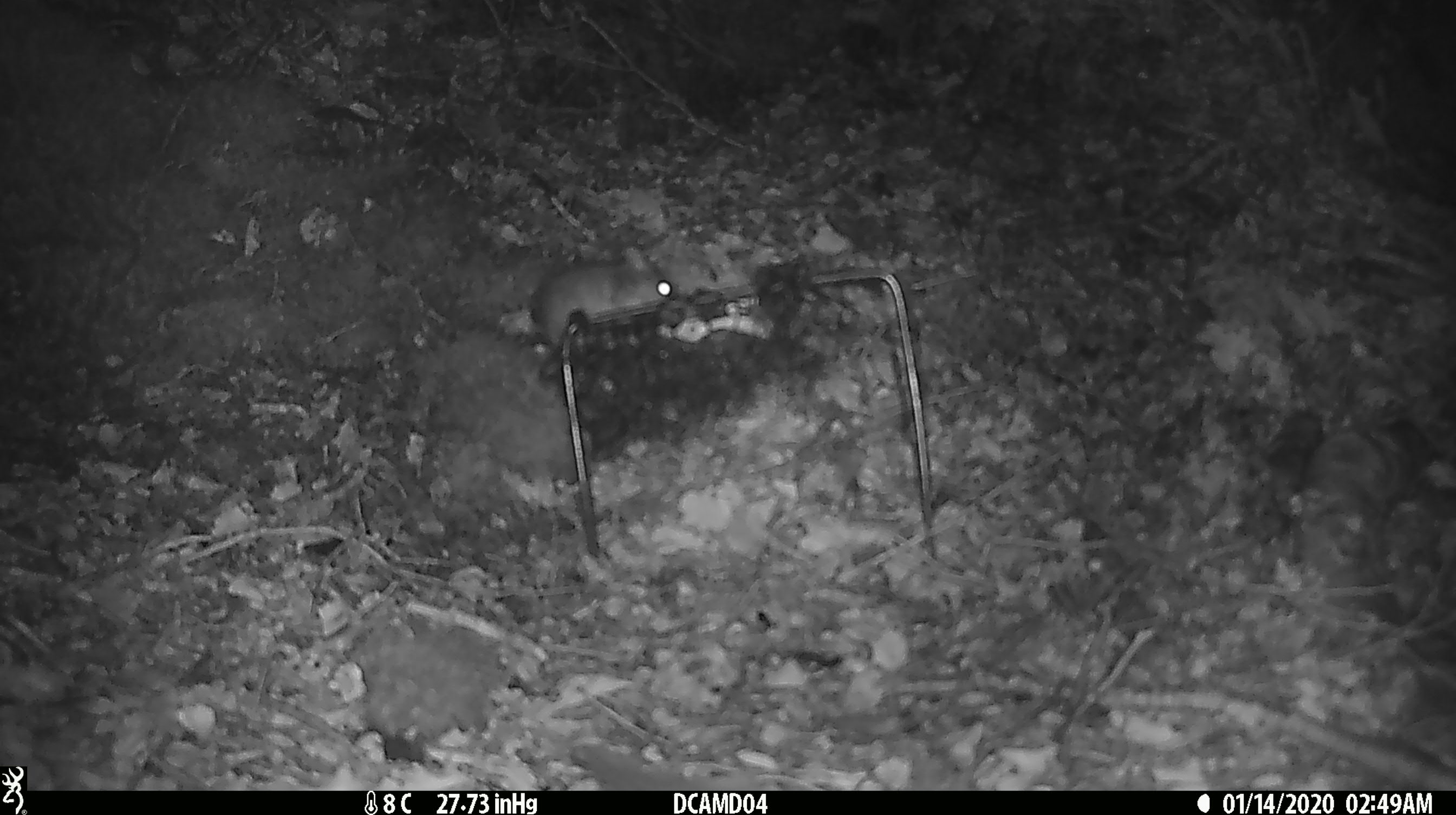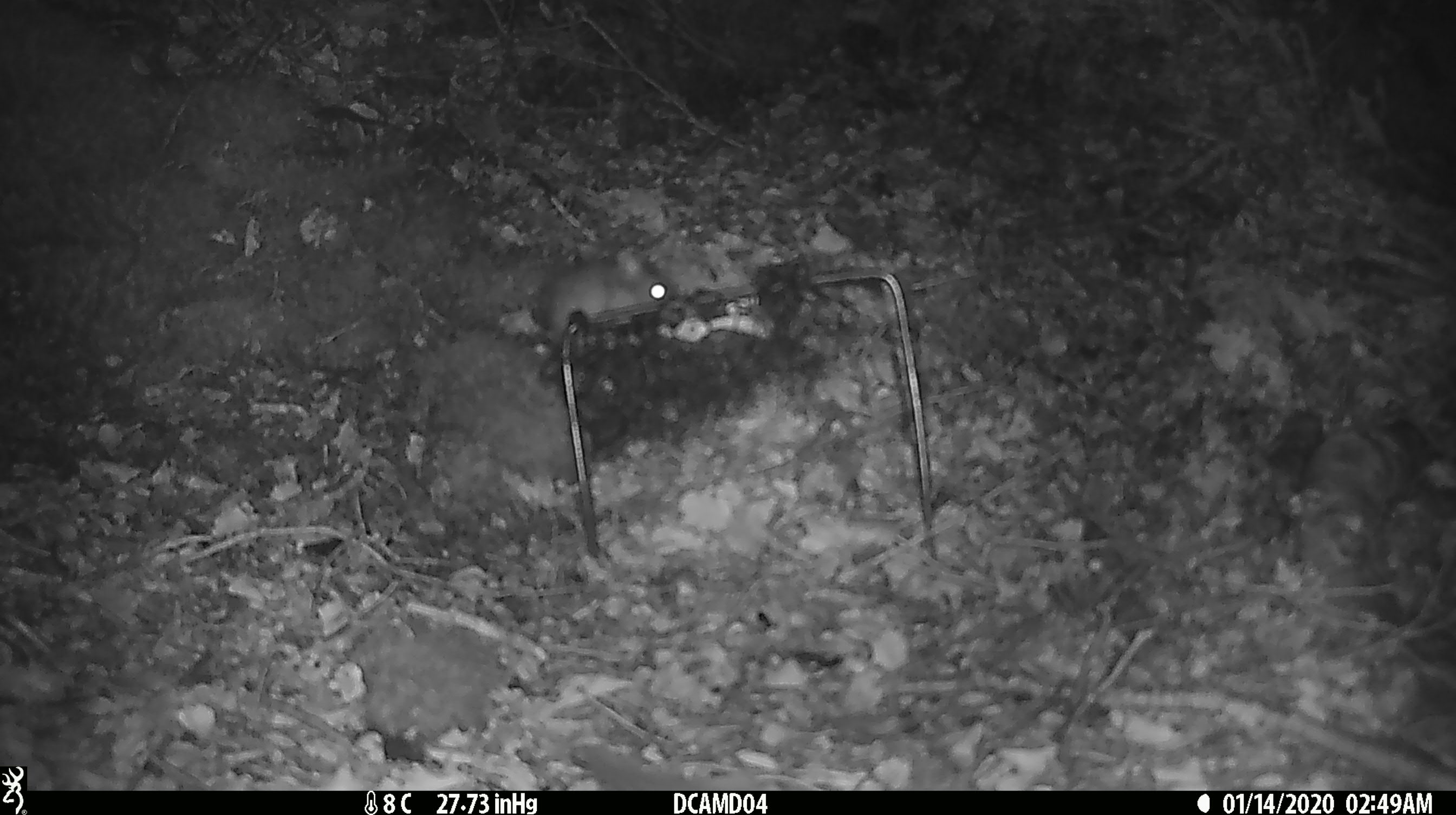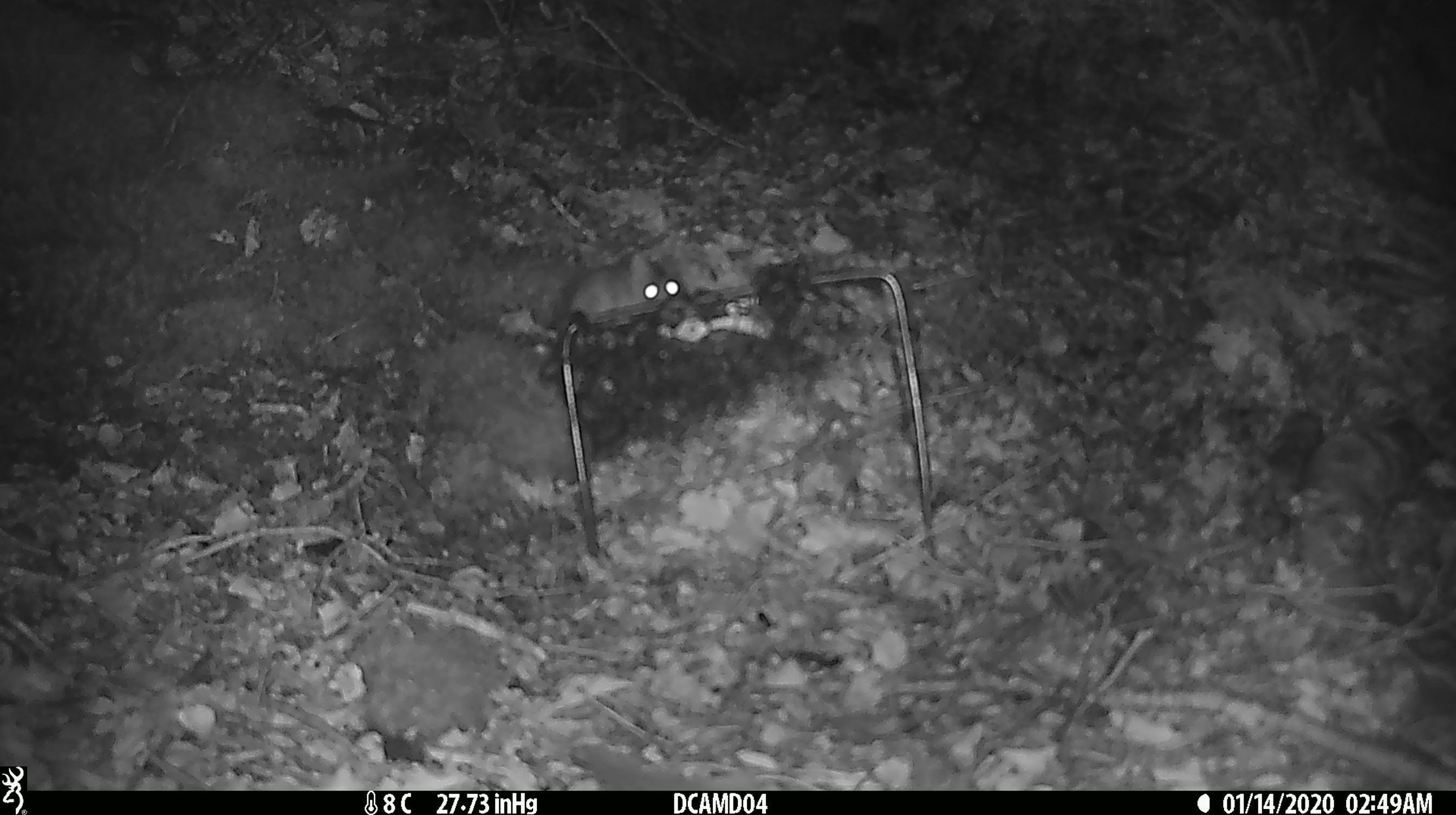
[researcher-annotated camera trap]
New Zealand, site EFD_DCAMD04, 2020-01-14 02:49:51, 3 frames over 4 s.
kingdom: Animalia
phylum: Chordata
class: Mammalia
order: Rodentia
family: Muridae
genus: Mus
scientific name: Mus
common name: mouse